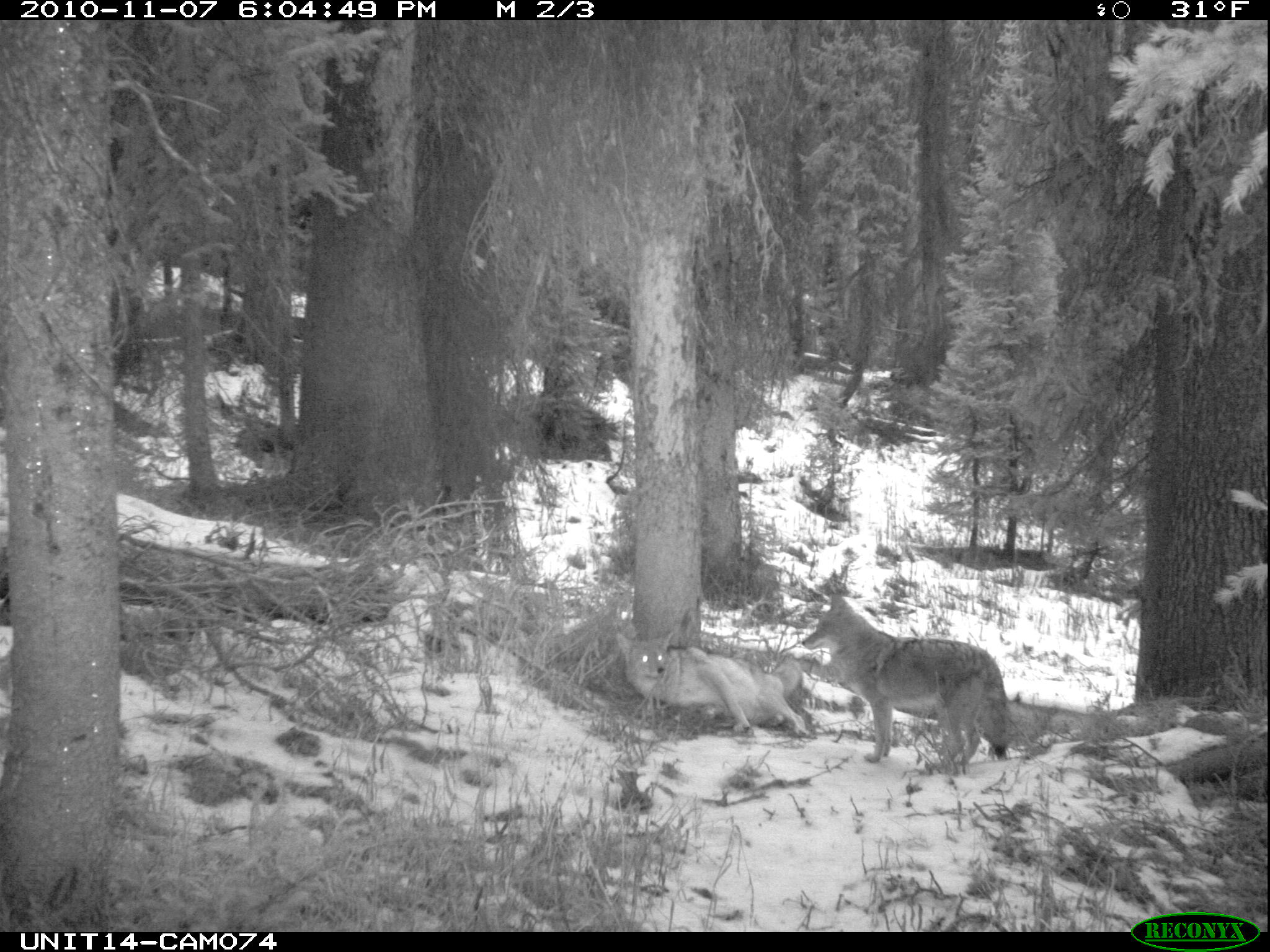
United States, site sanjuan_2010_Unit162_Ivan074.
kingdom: Animalia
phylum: Chordata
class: Mammalia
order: Carnivora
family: Canidae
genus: Canis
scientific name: Canis latrans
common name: coyote